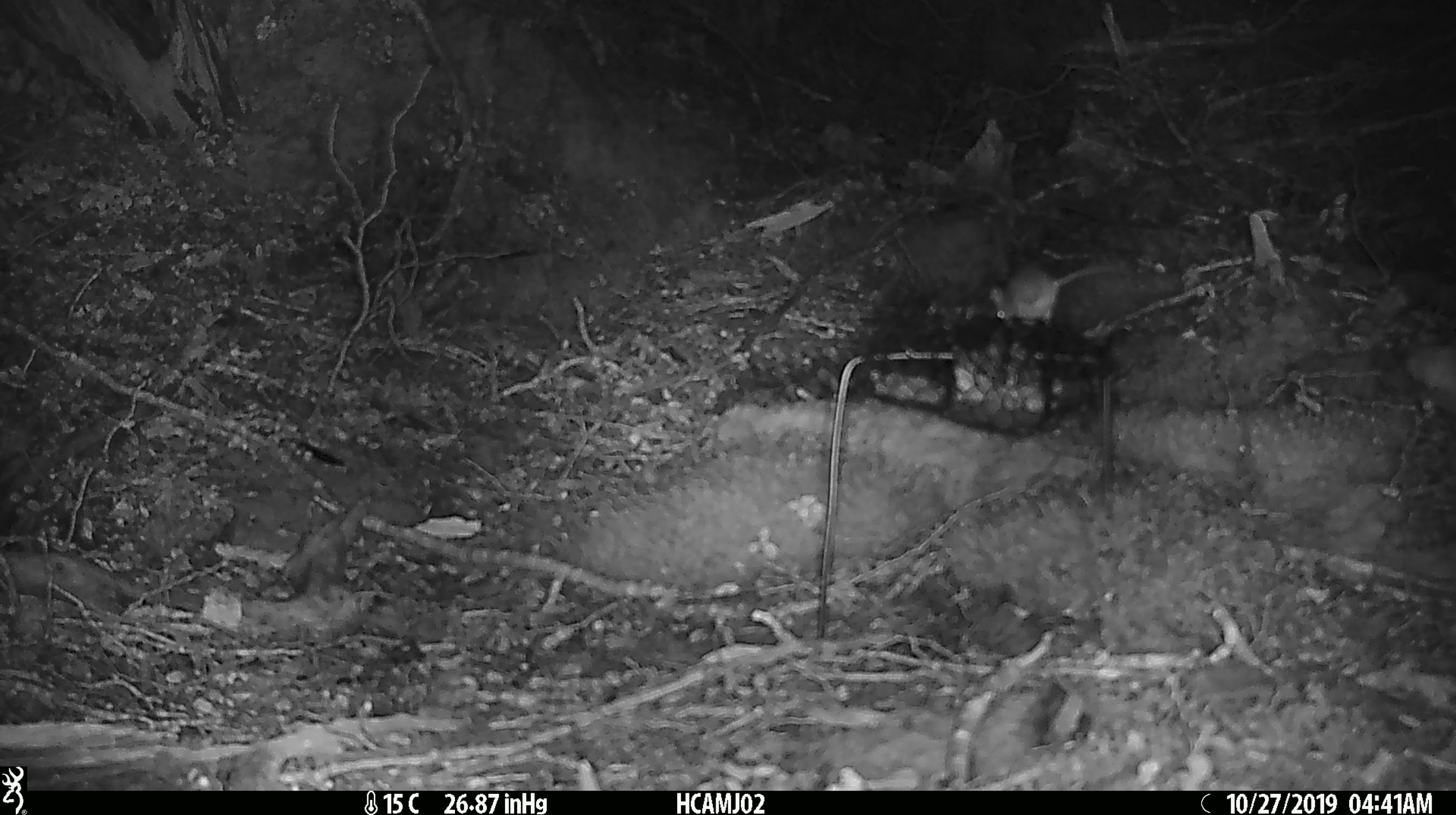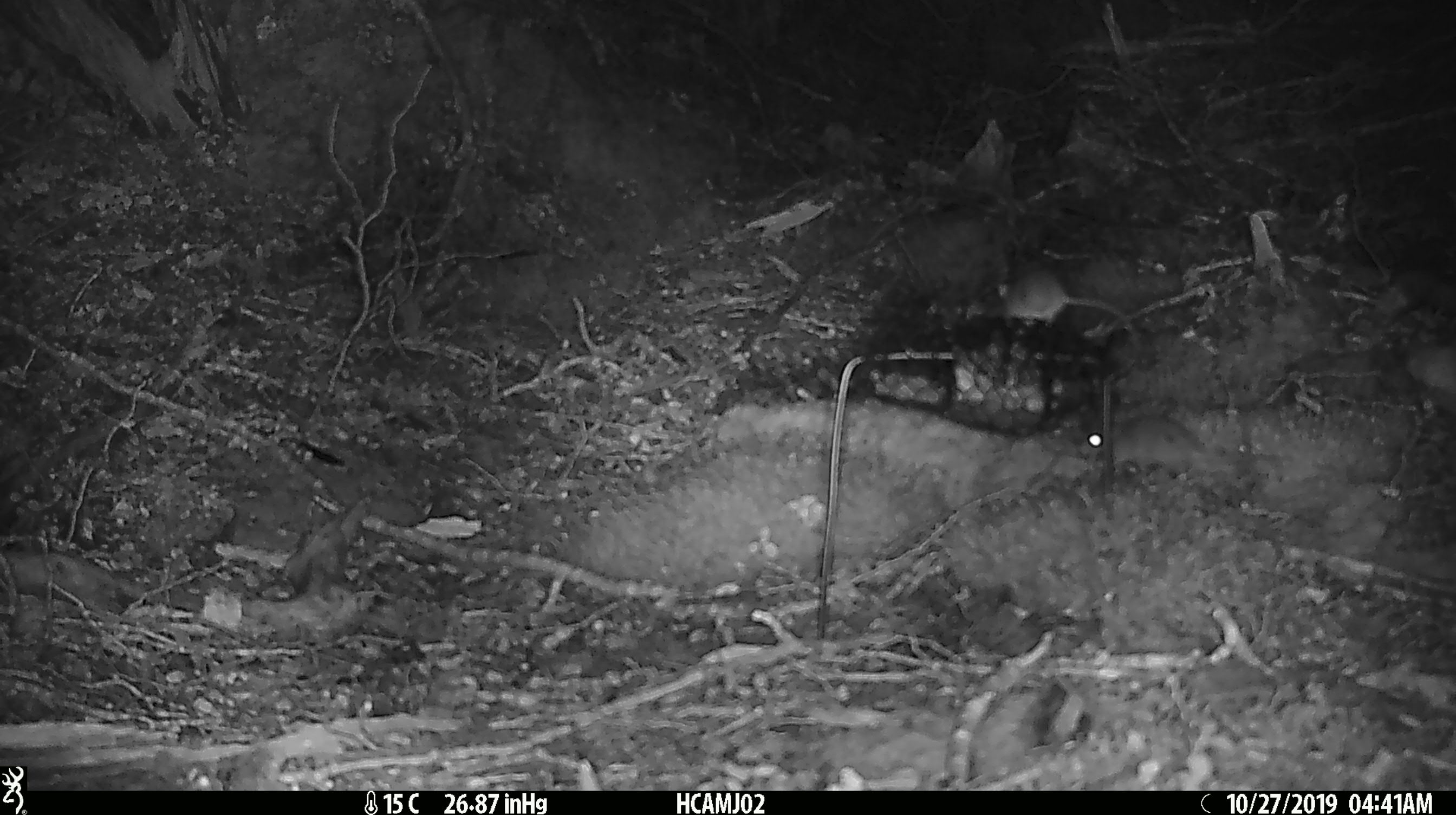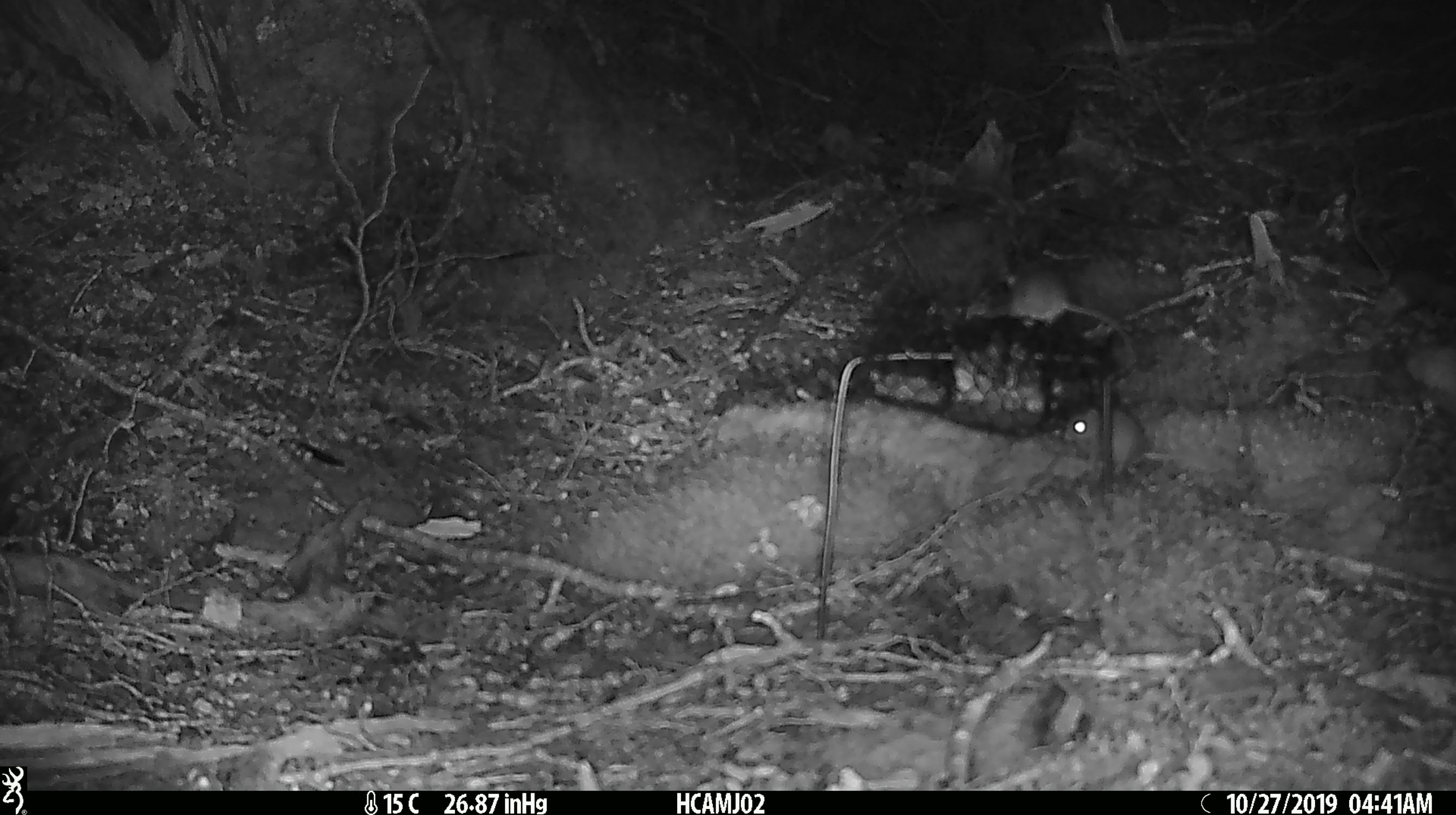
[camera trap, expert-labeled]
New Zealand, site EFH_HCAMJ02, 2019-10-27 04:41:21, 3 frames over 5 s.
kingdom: Animalia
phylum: Chordata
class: Mammalia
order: Rodentia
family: Muridae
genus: Mus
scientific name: Mus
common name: mouse